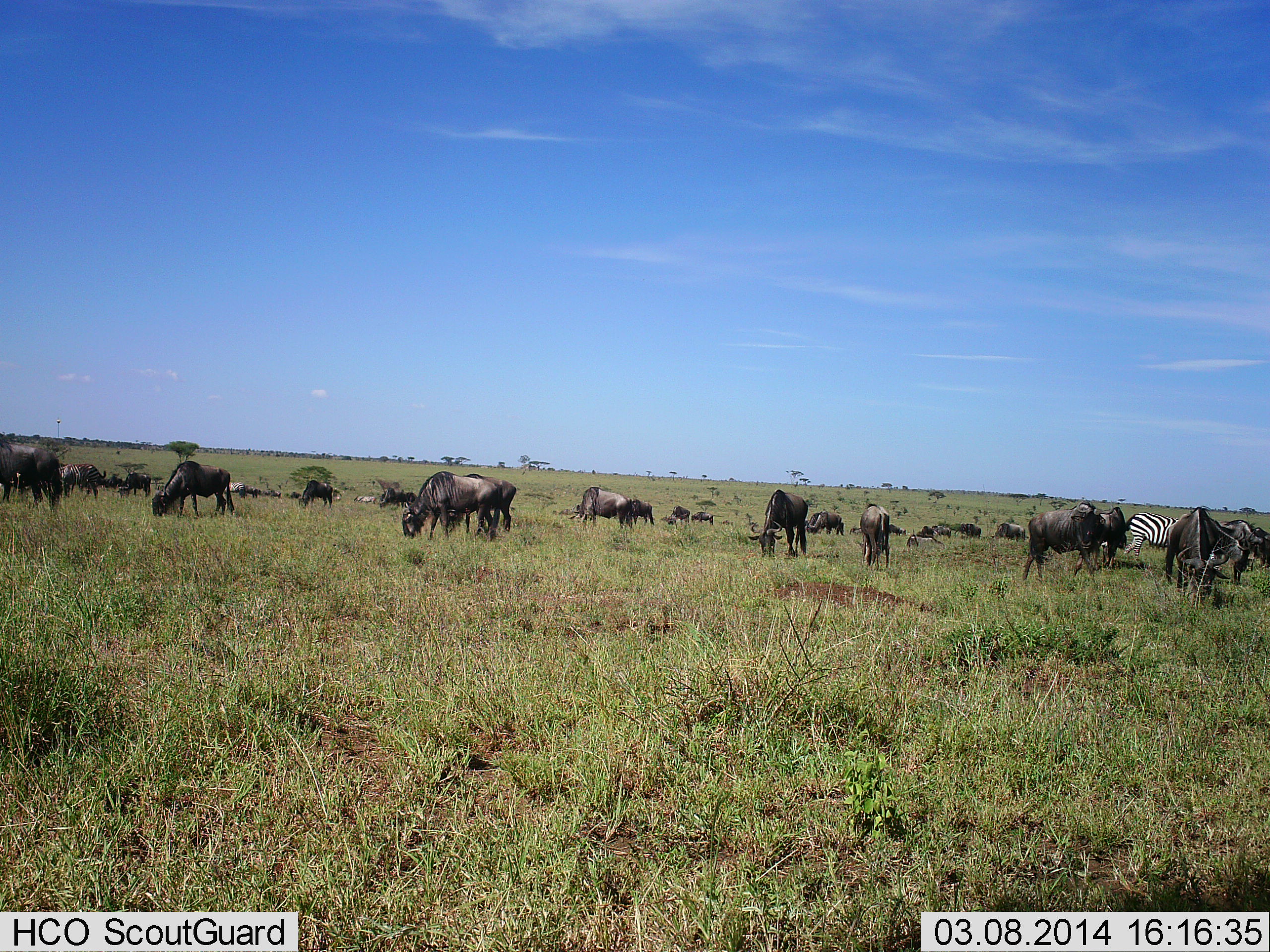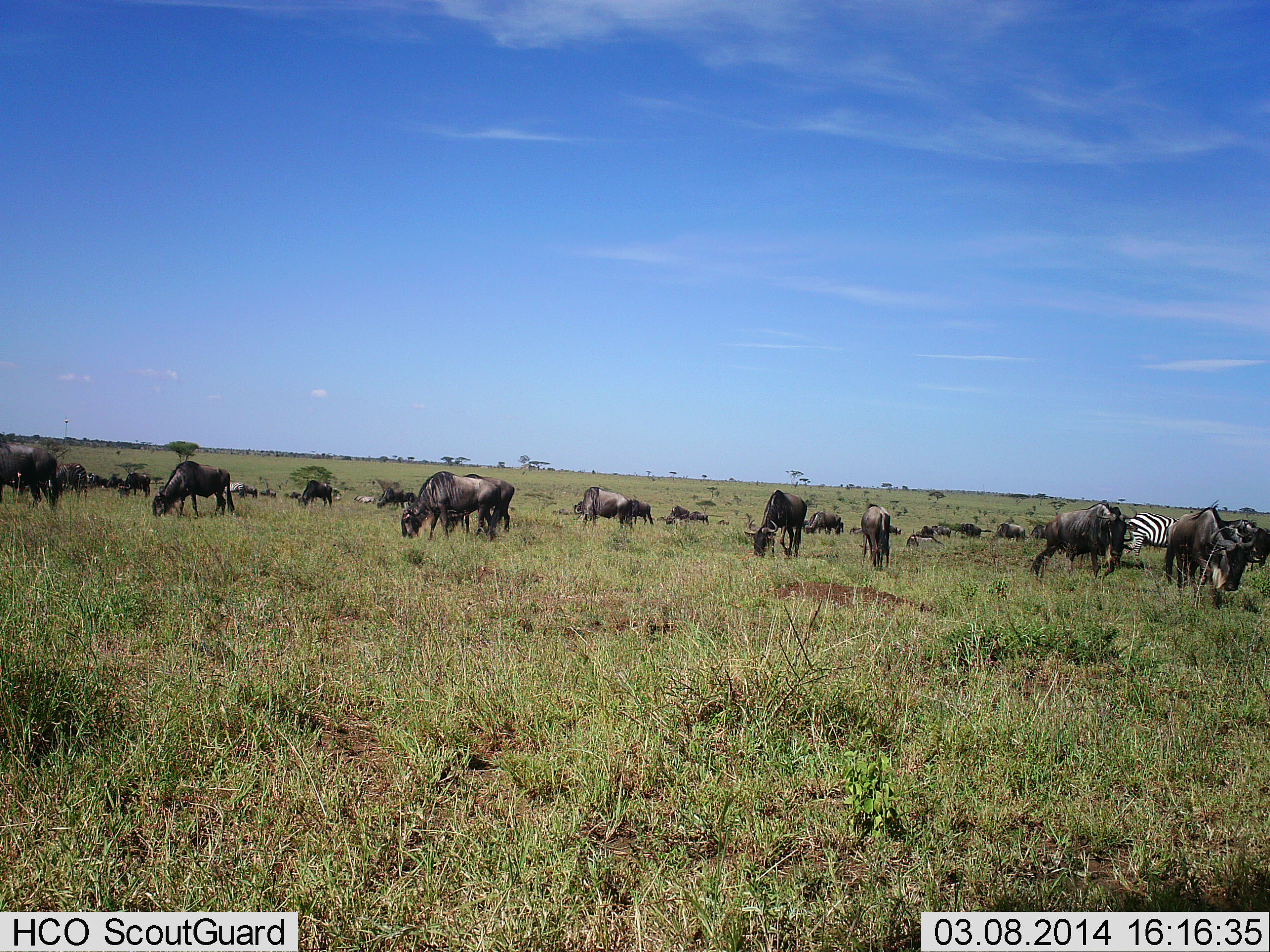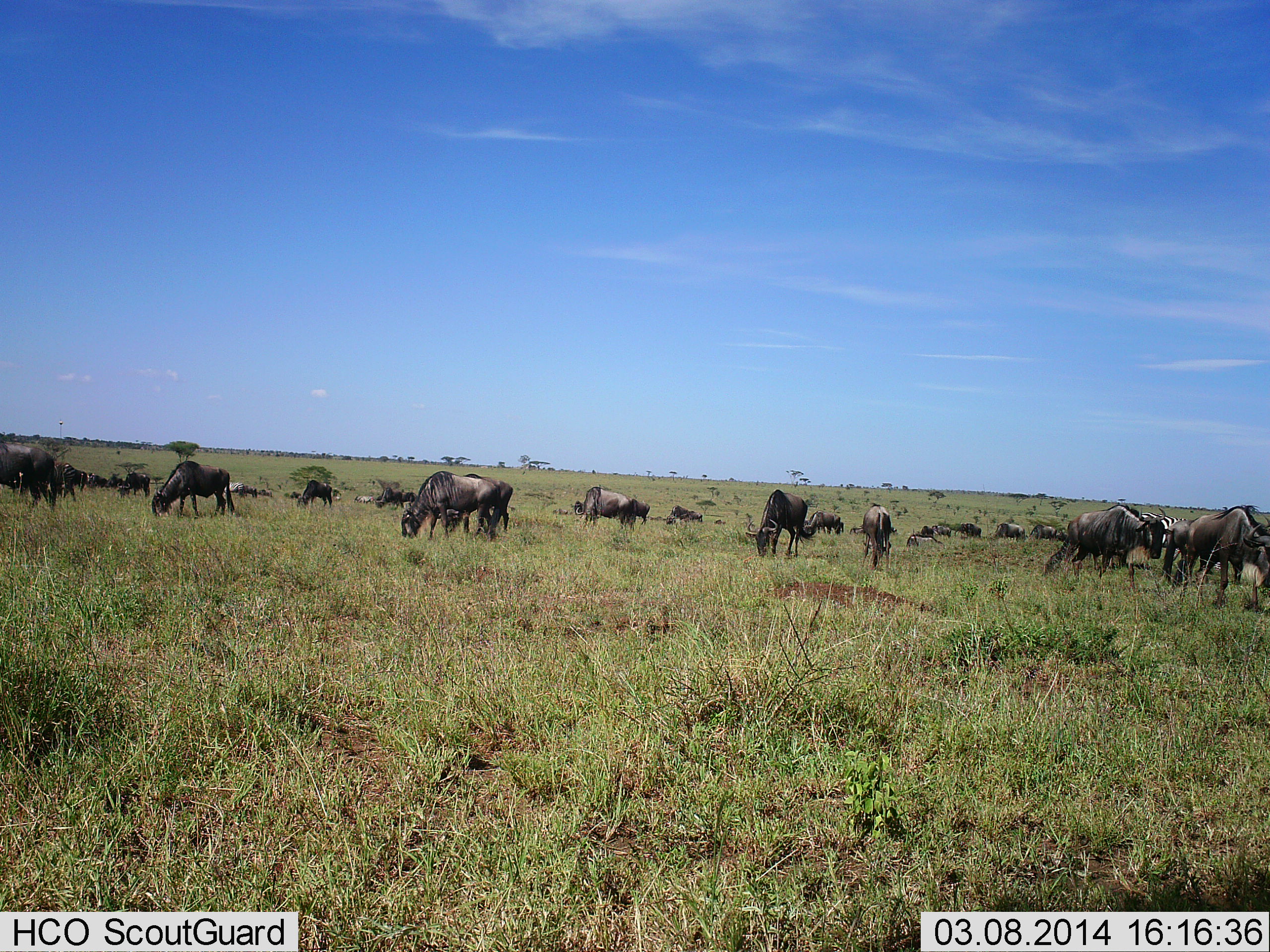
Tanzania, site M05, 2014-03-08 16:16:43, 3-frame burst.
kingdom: Animalia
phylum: Chordata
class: Mammalia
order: Artiodactyla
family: Bovidae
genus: Connochaetes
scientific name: Connochaetes taurinus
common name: blue wildebeest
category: wildebeest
Wildebeest (blue wildebeest) (Connochaetes taurinus), count 11-50. Behavior (volunteer vote fractions): standing 50%, resting 0%, moving 20%, interacting 0%. Young present (vote fraction): 0%. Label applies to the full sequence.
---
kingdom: Animalia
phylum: Chordata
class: Mammalia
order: Perissodactyla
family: Equidae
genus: Equus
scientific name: Equus quagga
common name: plains zebra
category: zebra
Zebra (plains zebra) (Equus quagga), count 1. Behavior (volunteer vote fractions): standing 55%, resting 0%, moving 0%, interacting 0%. Young present (vote fraction): 0%. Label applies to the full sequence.